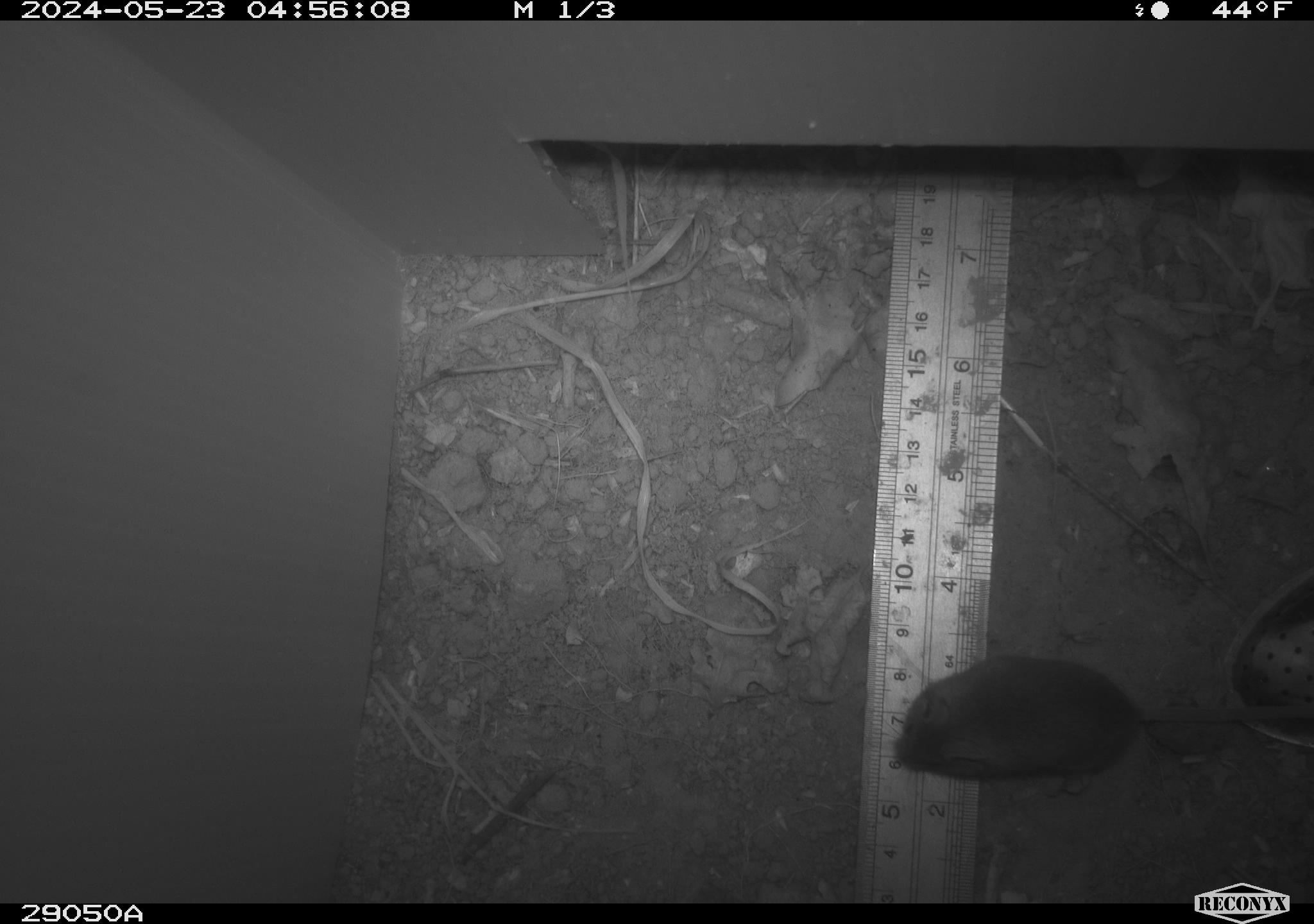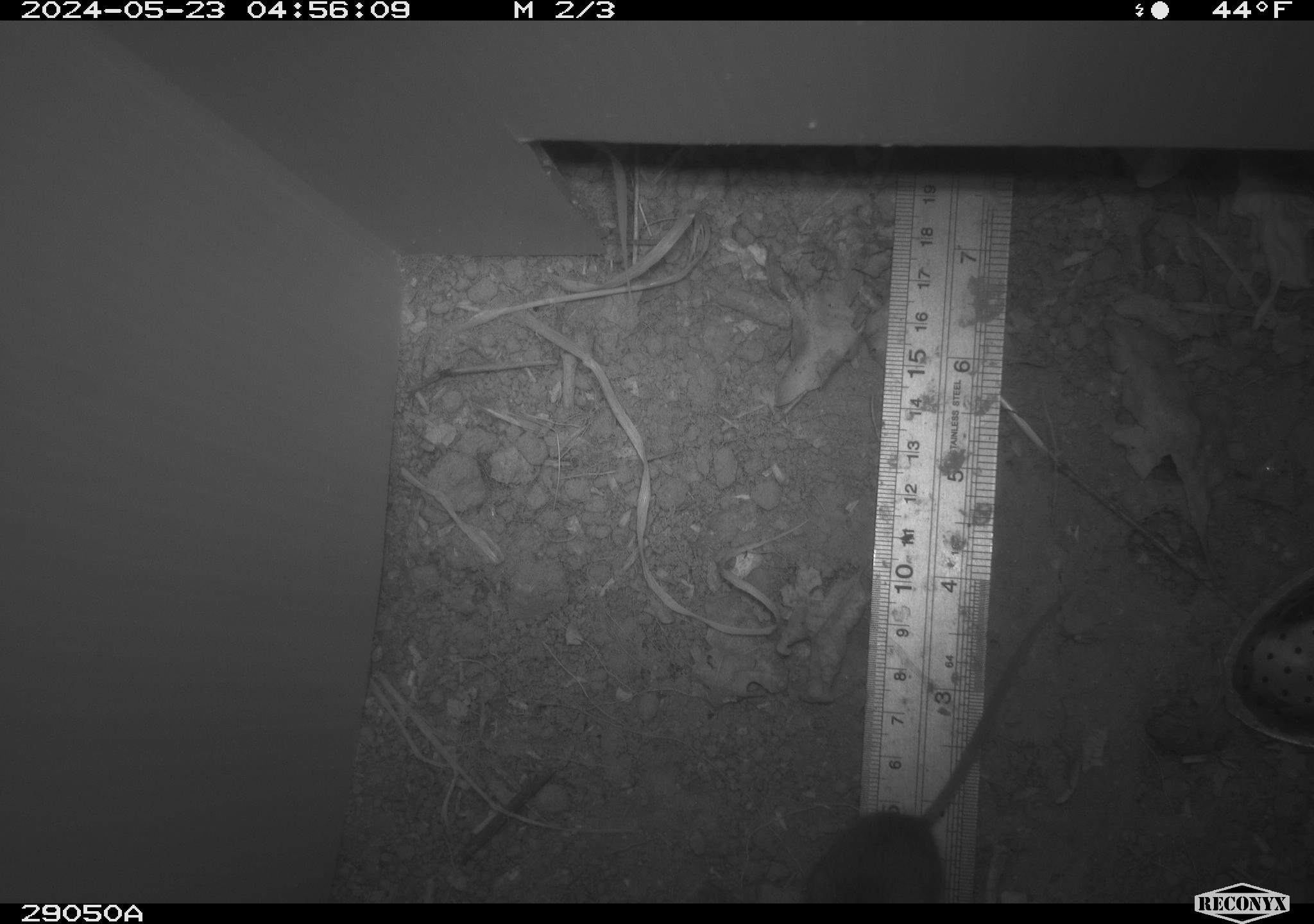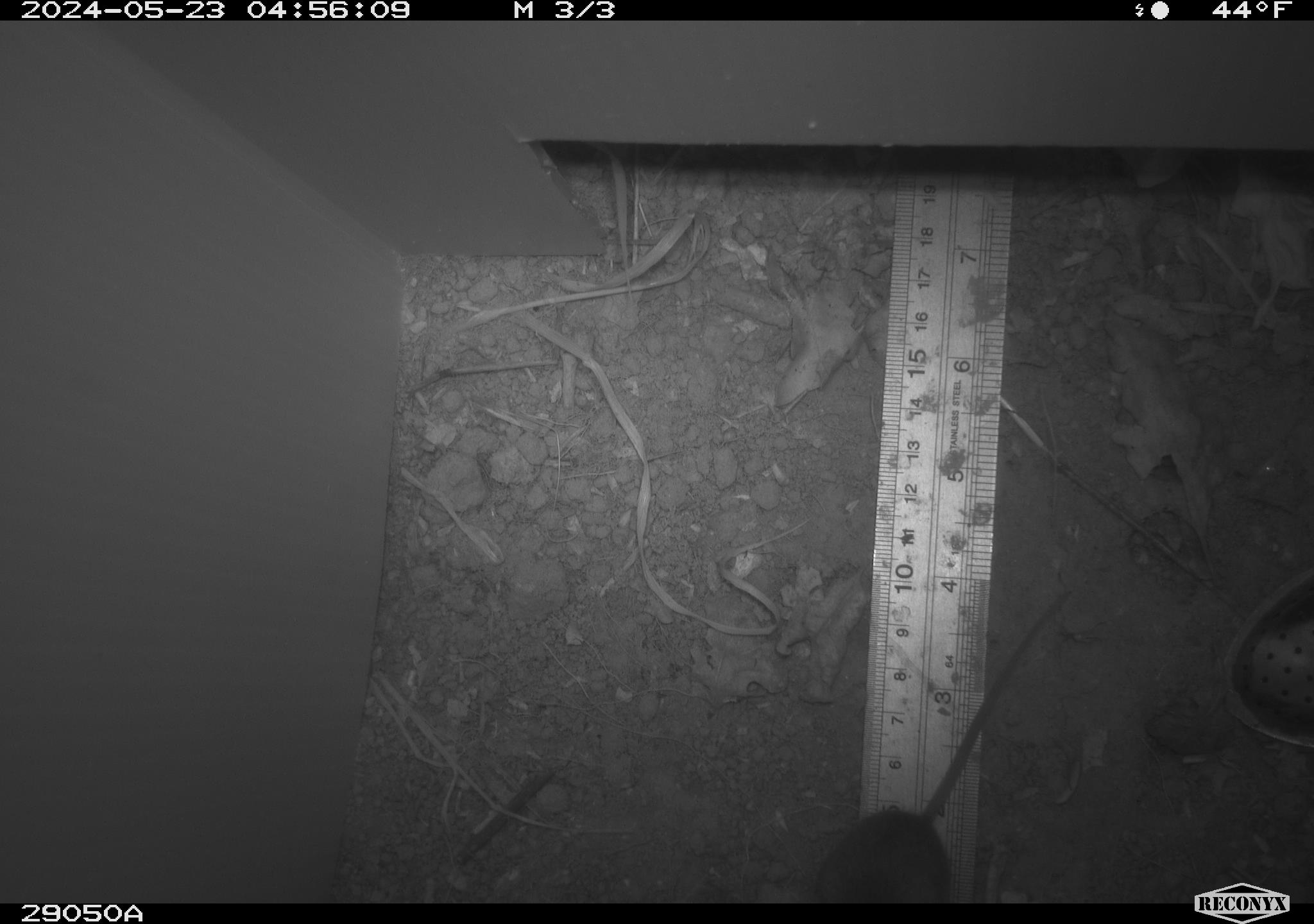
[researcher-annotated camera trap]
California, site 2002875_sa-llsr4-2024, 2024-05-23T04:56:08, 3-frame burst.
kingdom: Animalia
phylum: Chordata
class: Mammalia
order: Rodentia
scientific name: Rodentia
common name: mouse species